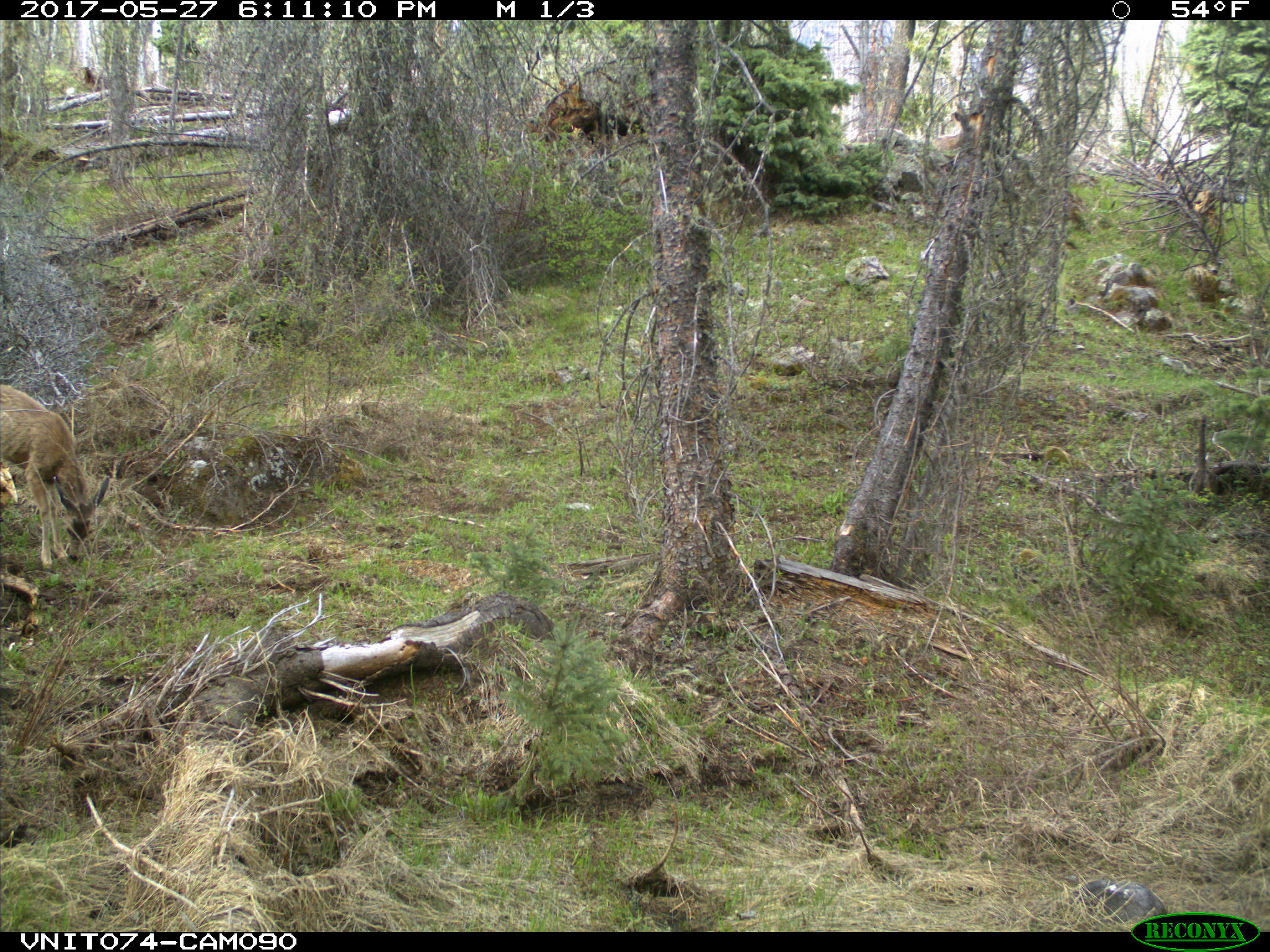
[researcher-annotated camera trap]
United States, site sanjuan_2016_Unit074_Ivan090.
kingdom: Animalia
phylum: Chordata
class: Mammalia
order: Artiodactyla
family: Cervidae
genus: Odocoileus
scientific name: Odocoileus hemionus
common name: mule deer